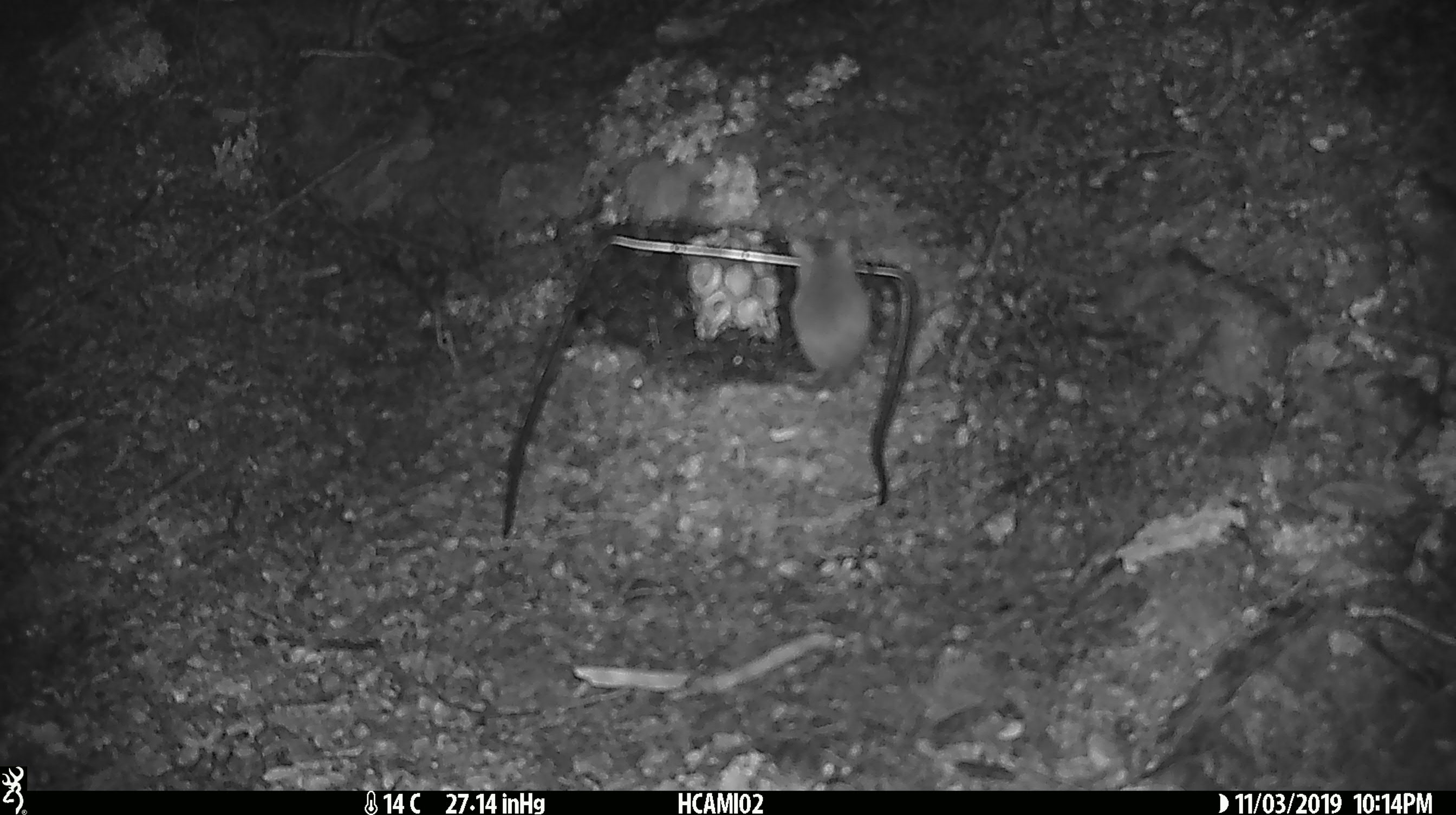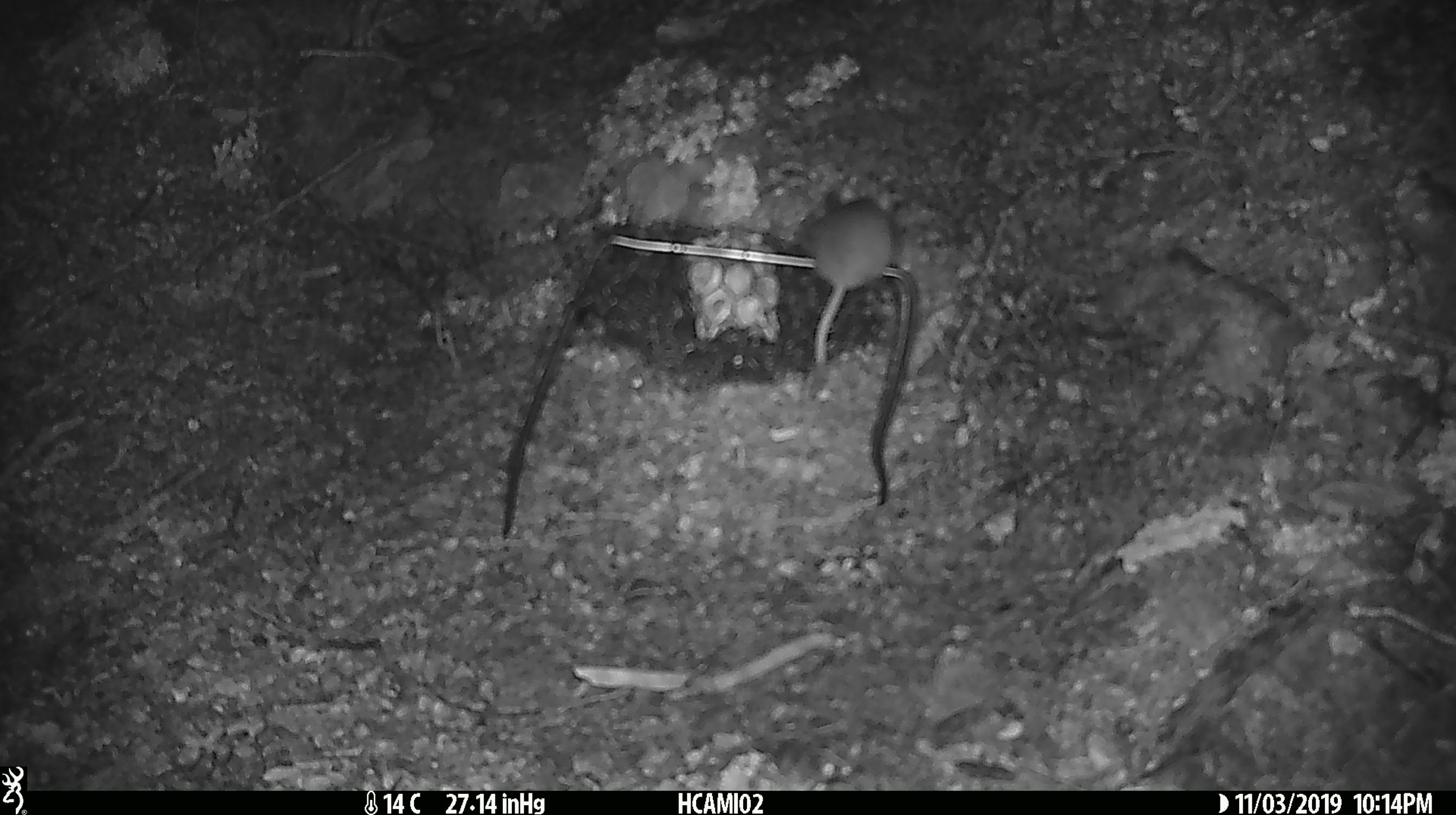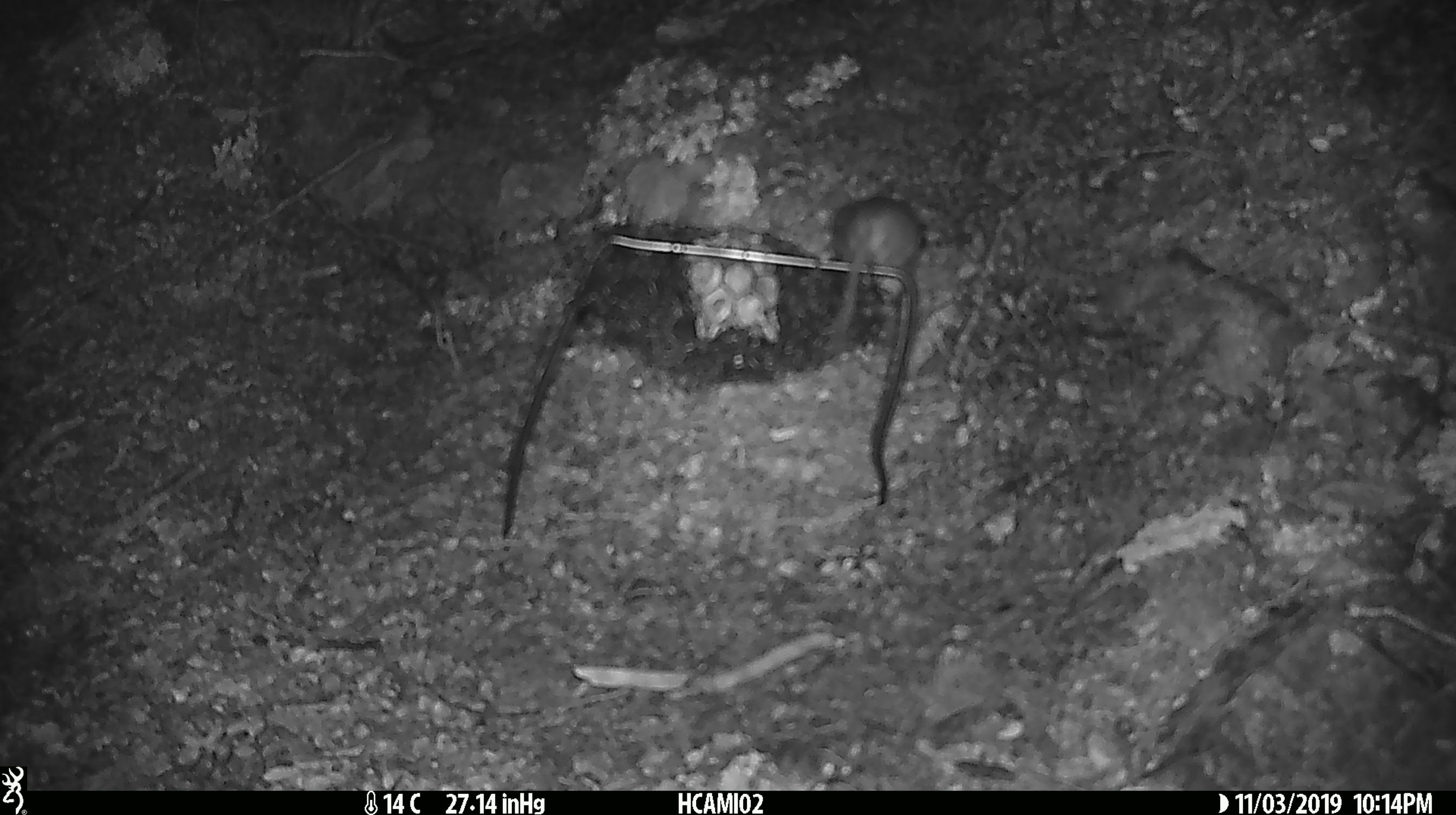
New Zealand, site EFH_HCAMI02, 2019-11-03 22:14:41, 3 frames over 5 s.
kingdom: Animalia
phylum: Chordata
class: Mammalia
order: Rodentia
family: Muridae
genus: Mus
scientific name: Mus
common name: mouse